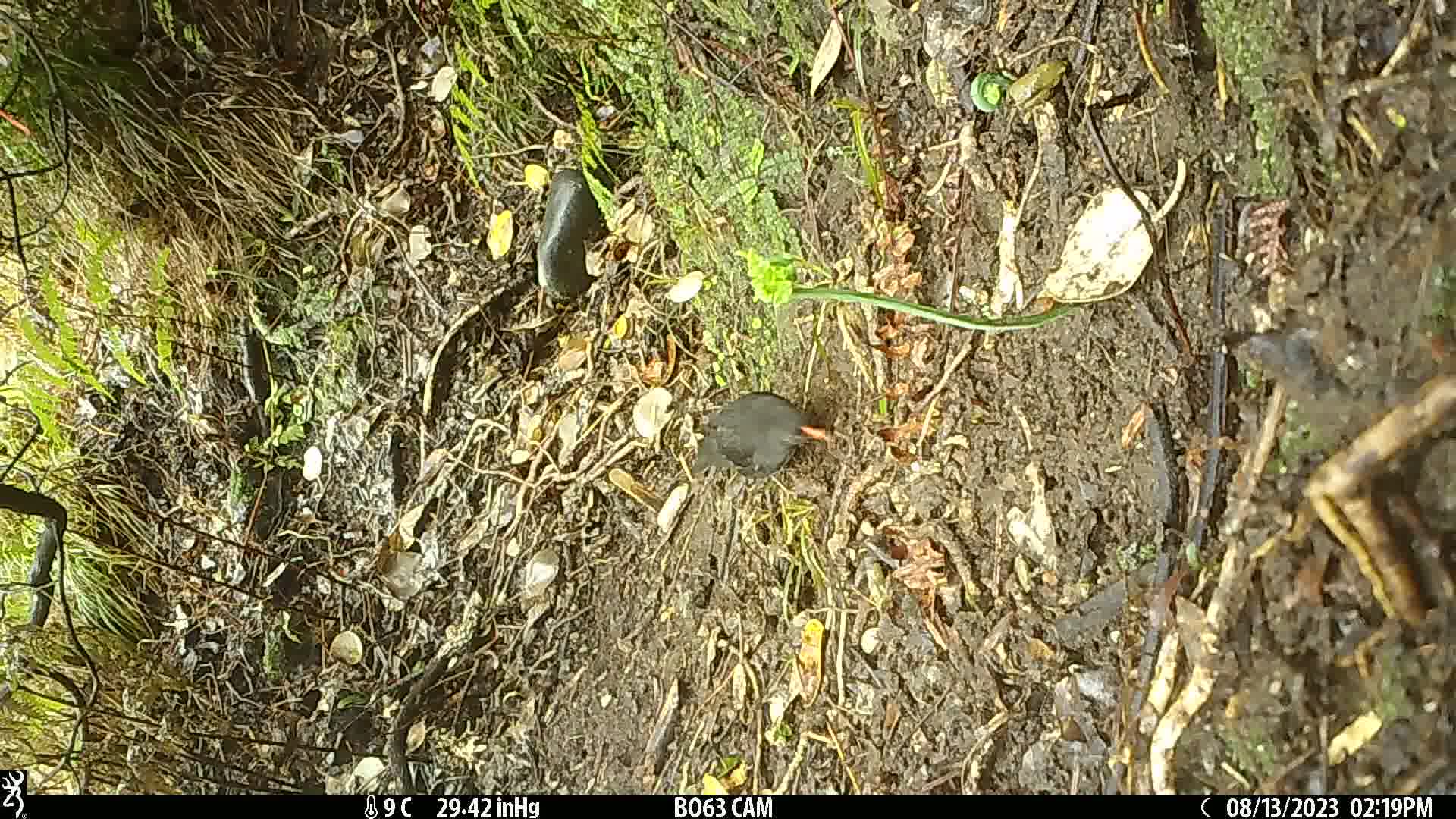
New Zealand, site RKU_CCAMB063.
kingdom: Animalia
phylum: Chordata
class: Aves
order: Passeriformes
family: Turdidae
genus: Turdus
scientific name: Turdus merula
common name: eurasian blackbird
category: blackbird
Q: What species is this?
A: Blackbird (eurasian blackbird) (Turdus merula).